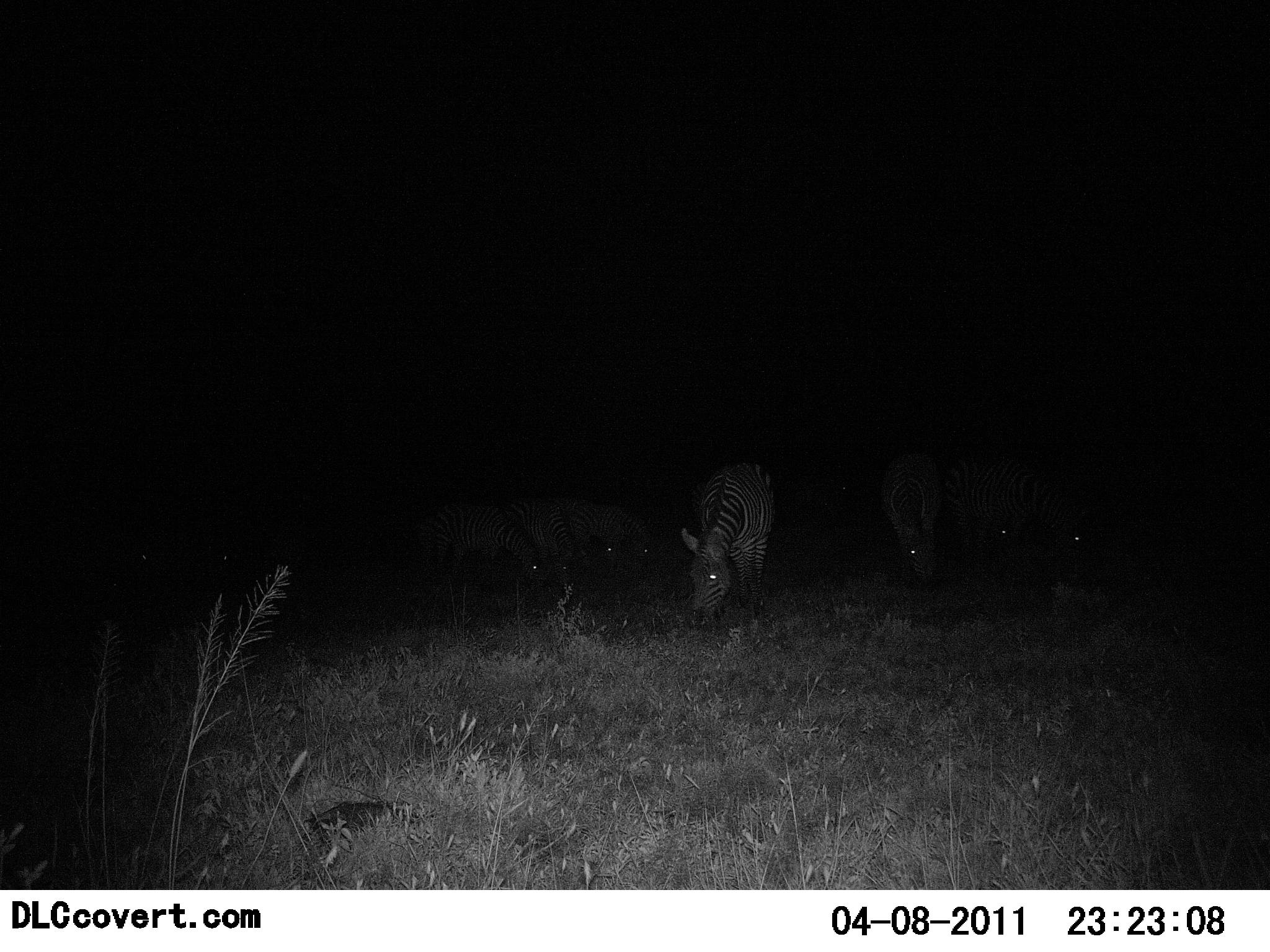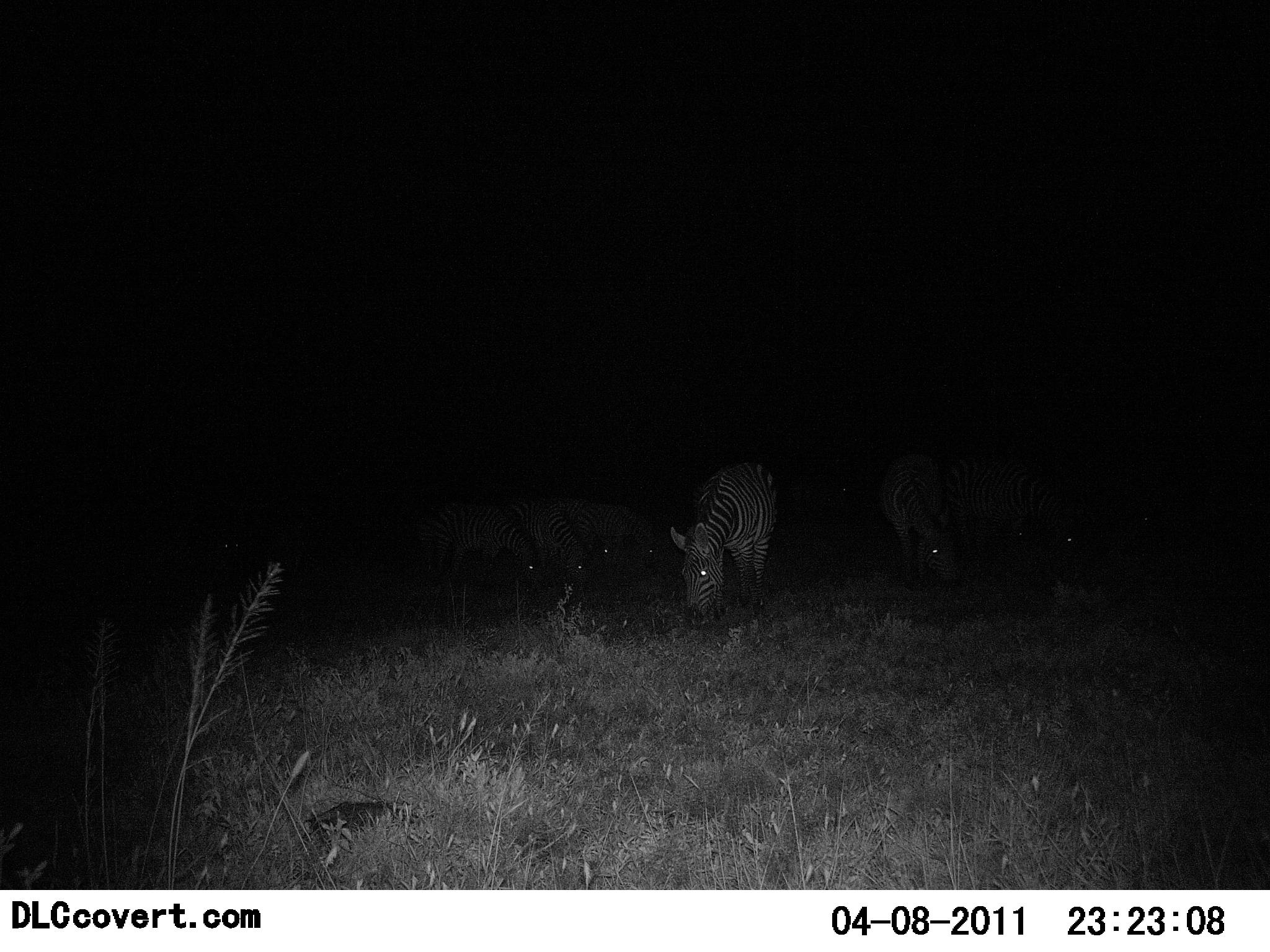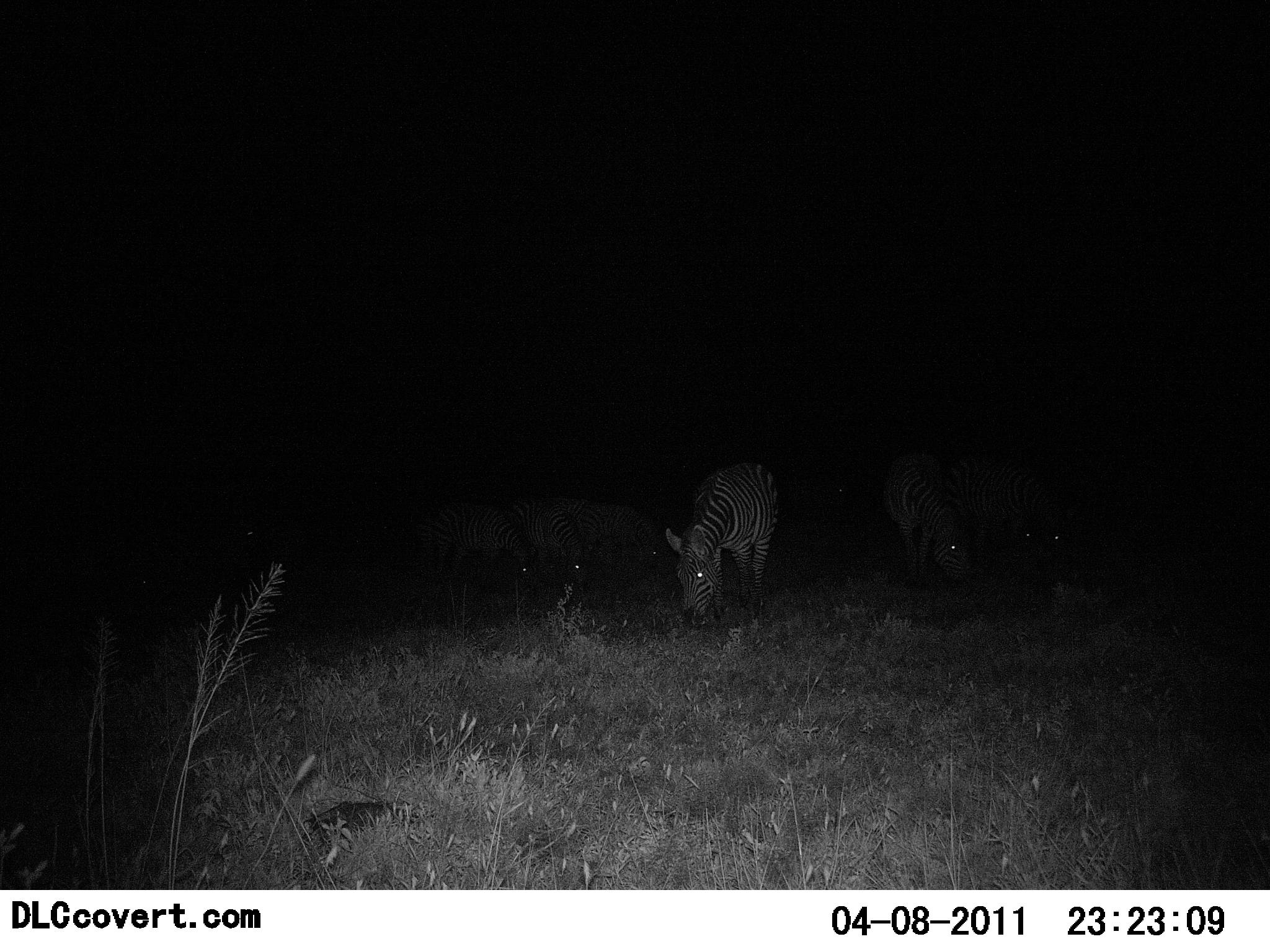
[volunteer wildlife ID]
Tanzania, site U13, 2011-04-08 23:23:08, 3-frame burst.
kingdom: Animalia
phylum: Chordata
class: Mammalia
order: Perissodactyla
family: Equidae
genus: Equus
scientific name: Equus quagga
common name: plains zebra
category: zebra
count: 8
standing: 27%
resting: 0%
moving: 0%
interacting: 0%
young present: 0%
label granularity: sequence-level